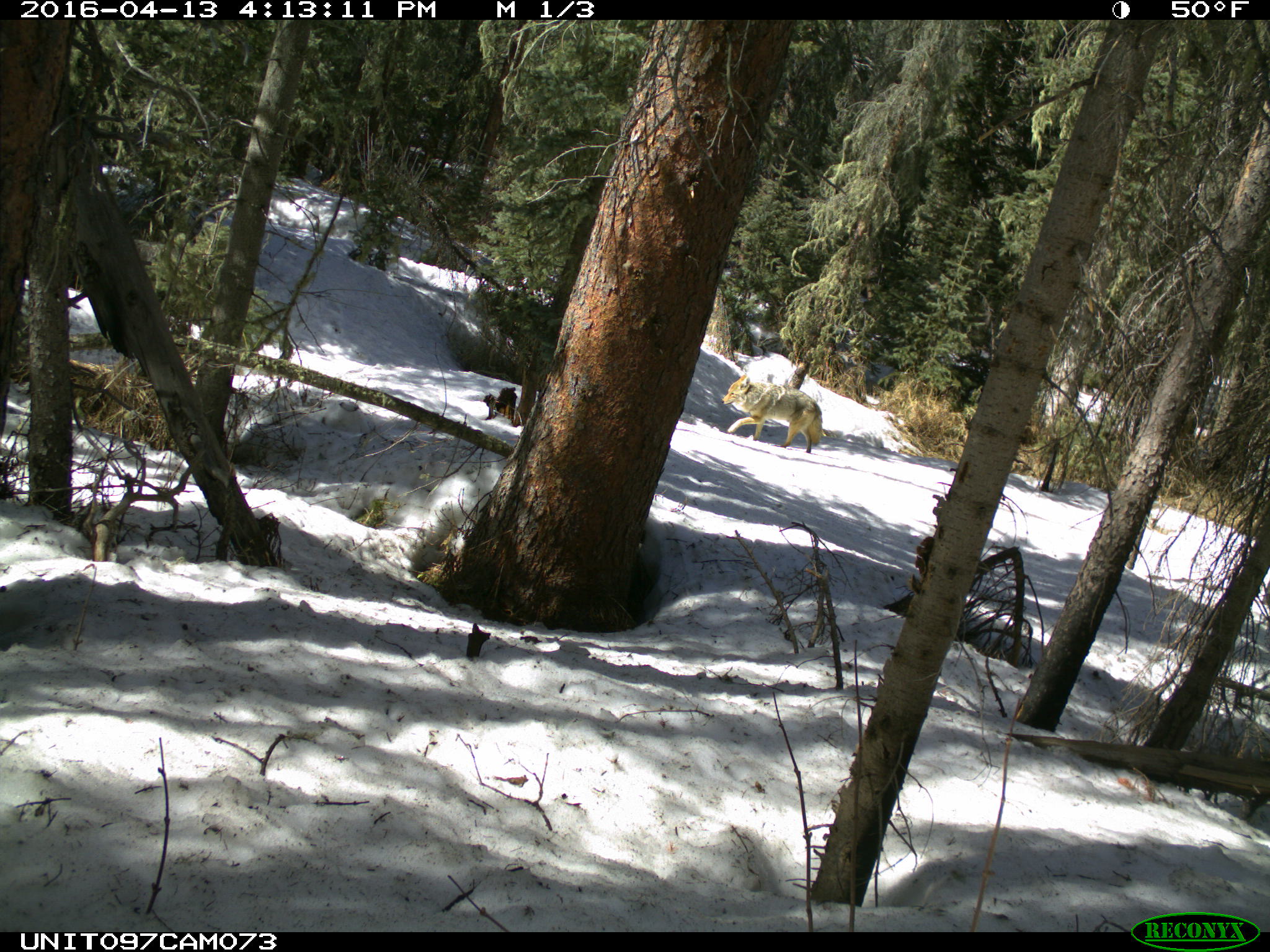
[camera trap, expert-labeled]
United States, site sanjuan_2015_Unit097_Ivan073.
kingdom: Animalia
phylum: Chordata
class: Mammalia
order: Carnivora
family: Canidae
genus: Canis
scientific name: Canis latrans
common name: coyote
Canis latrans (coyote).